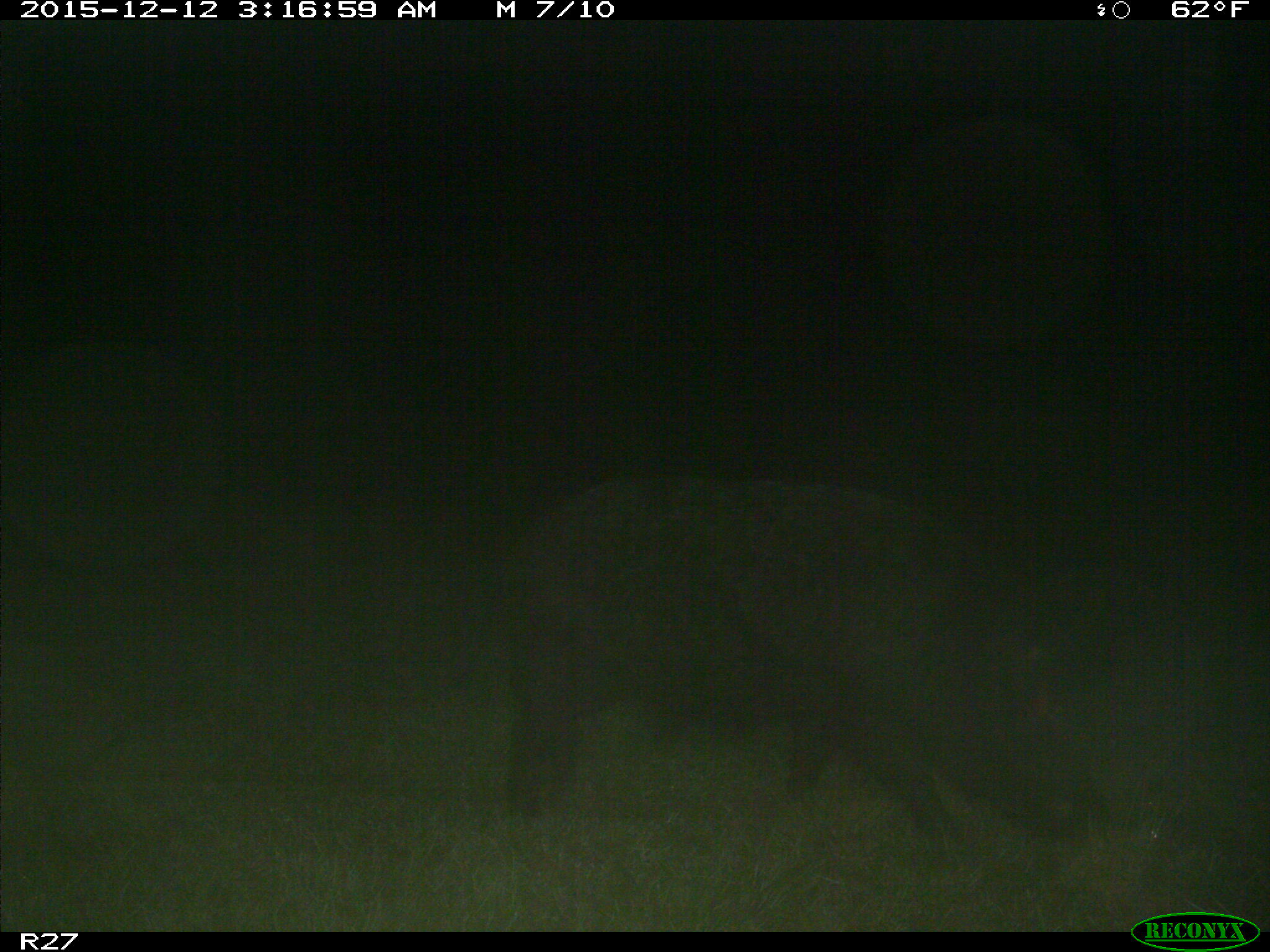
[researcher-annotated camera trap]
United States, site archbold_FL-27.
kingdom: Animalia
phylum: Chordata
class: Mammalia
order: Artiodactyla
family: Suidae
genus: Sus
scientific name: Sus scrofa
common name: wild boar